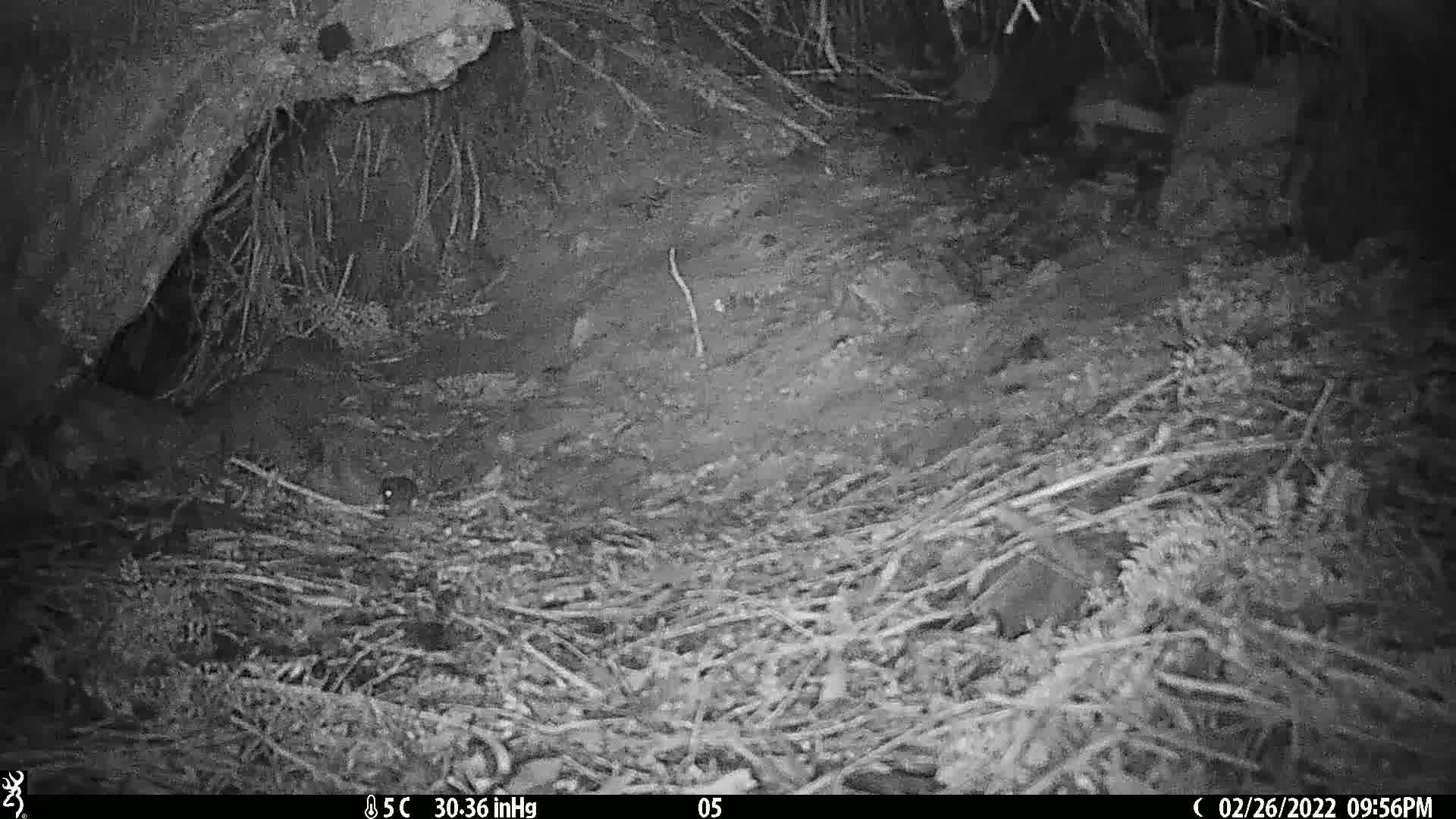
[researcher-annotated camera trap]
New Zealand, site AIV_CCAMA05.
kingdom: Animalia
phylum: Chordata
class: Mammalia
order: Rodentia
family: Muridae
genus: Mus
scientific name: Mus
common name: mouse